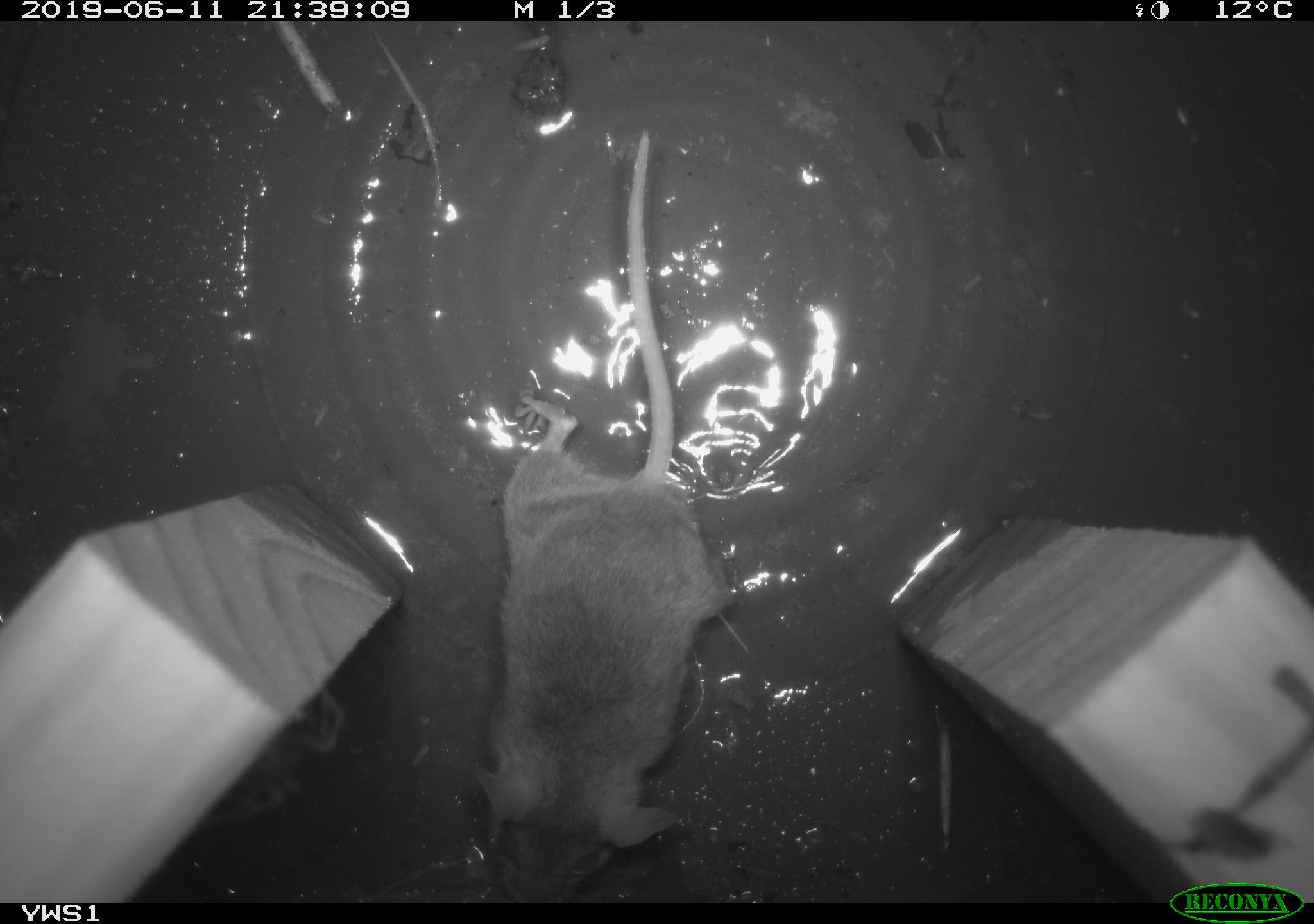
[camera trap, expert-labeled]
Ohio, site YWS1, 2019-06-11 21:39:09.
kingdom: Animalia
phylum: Chordata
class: Mammalia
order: Rodentia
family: Cricetidae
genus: Peromyscus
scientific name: Peromyscus leucopus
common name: white-footed mouse